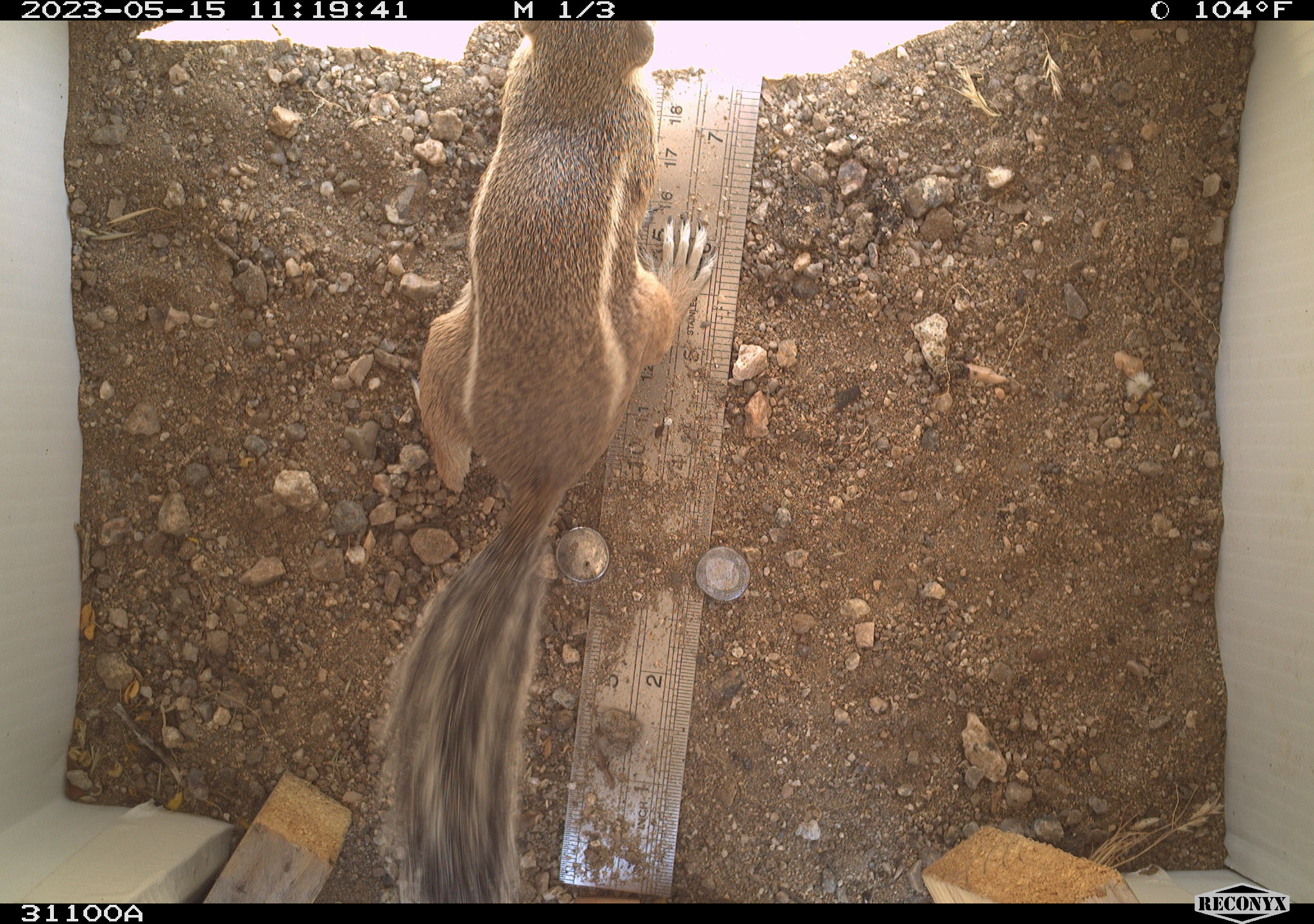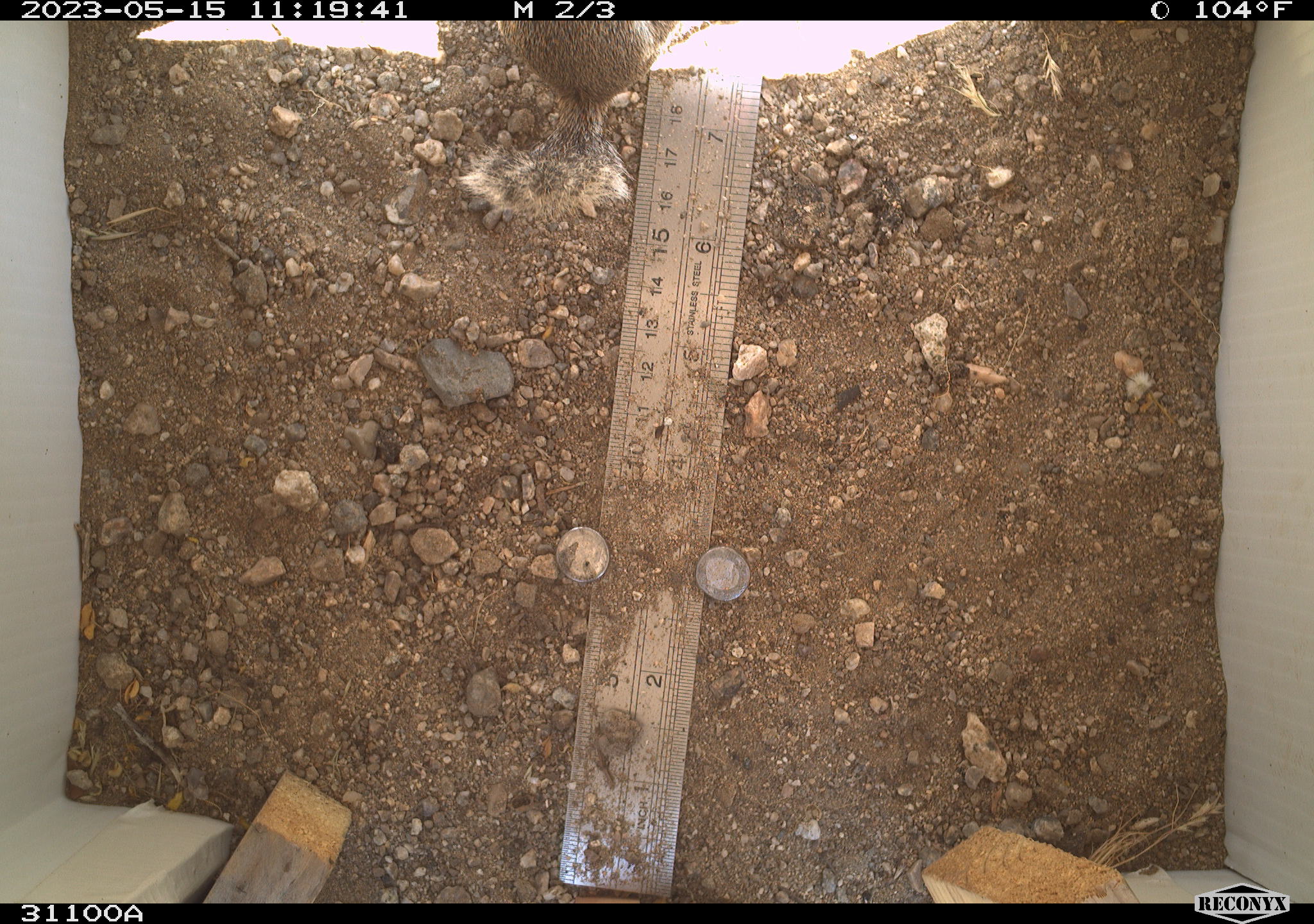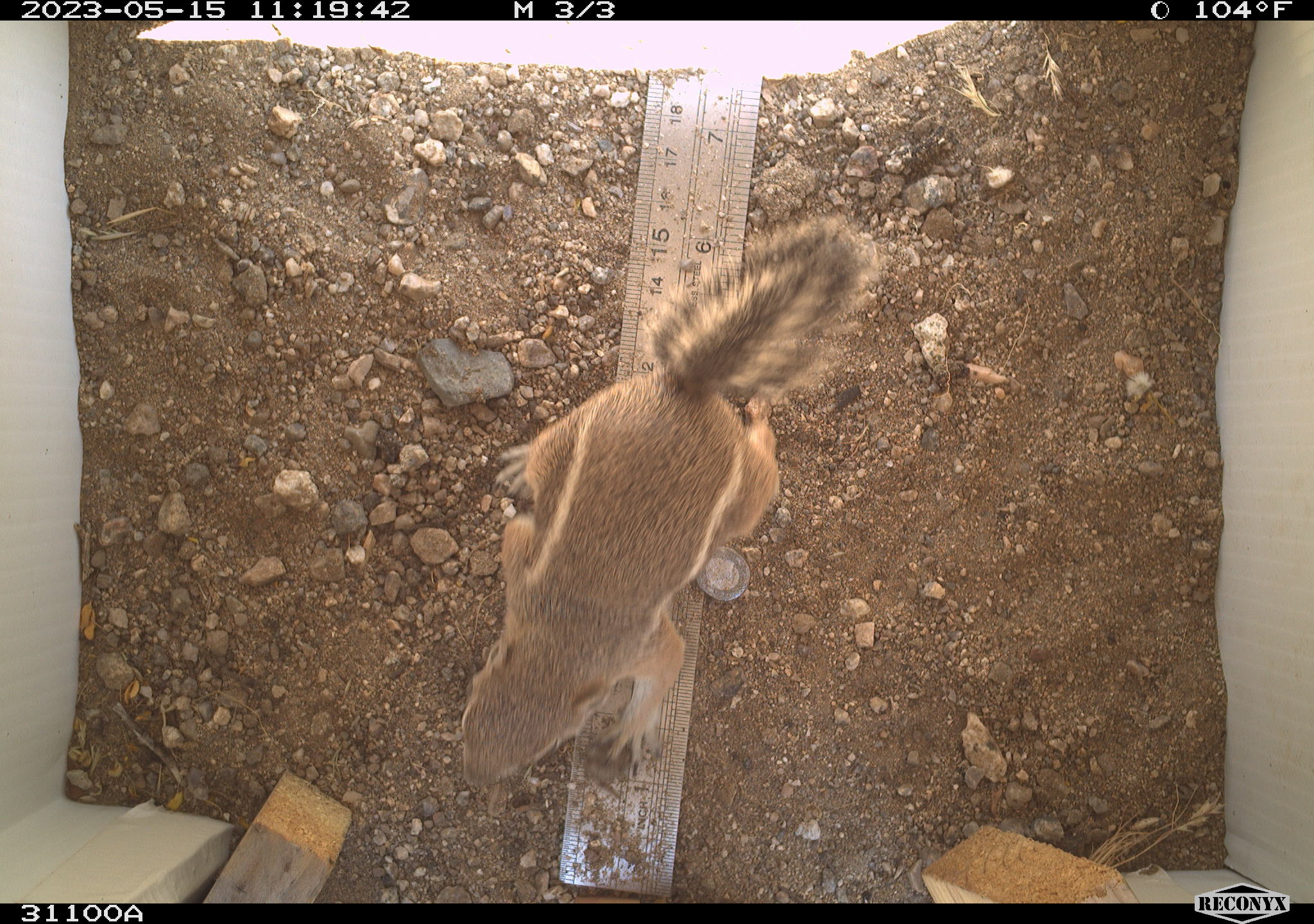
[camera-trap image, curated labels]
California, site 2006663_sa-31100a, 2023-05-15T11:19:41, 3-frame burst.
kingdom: Animalia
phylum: Chordata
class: Mammalia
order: Rodentia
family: Sciuridae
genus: Ammospermophilus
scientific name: Ammospermophilus leucurus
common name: white-tailed antelope squirrel